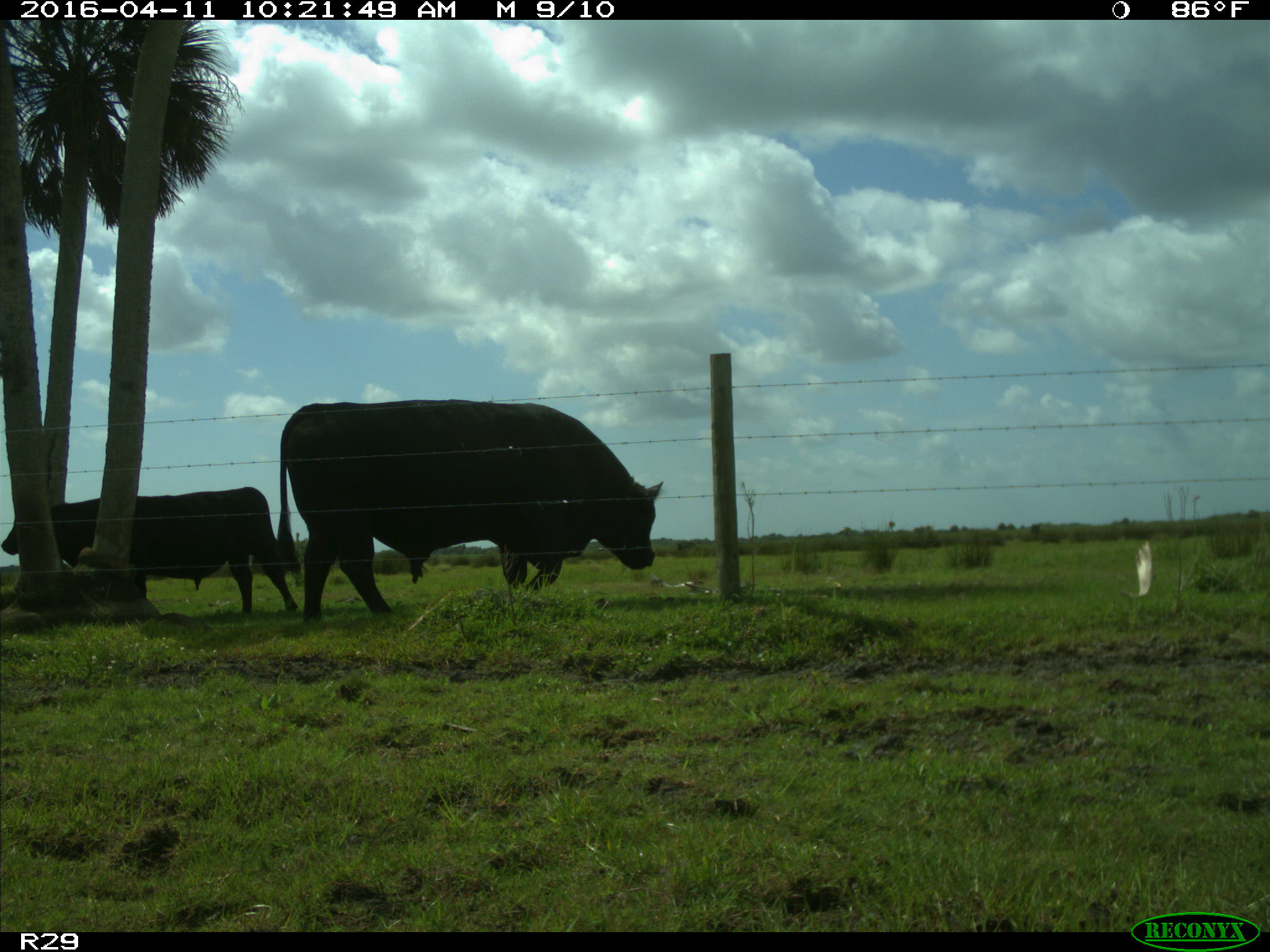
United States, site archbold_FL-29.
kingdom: Animalia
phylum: Chordata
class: Mammalia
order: Artiodactyla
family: Bovidae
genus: Bos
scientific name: Bos taurus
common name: domestic cow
Bos taurus (domestic cow).